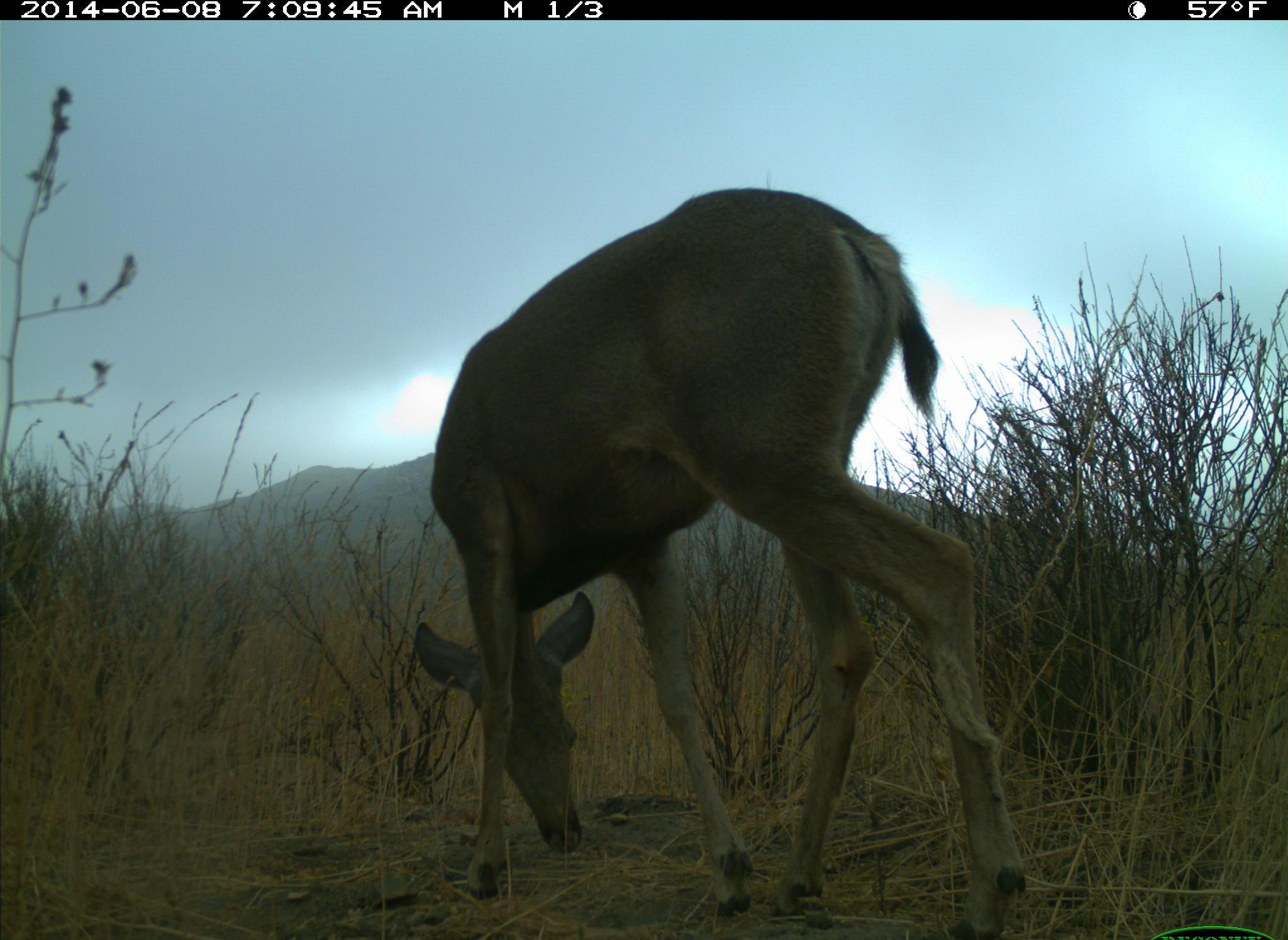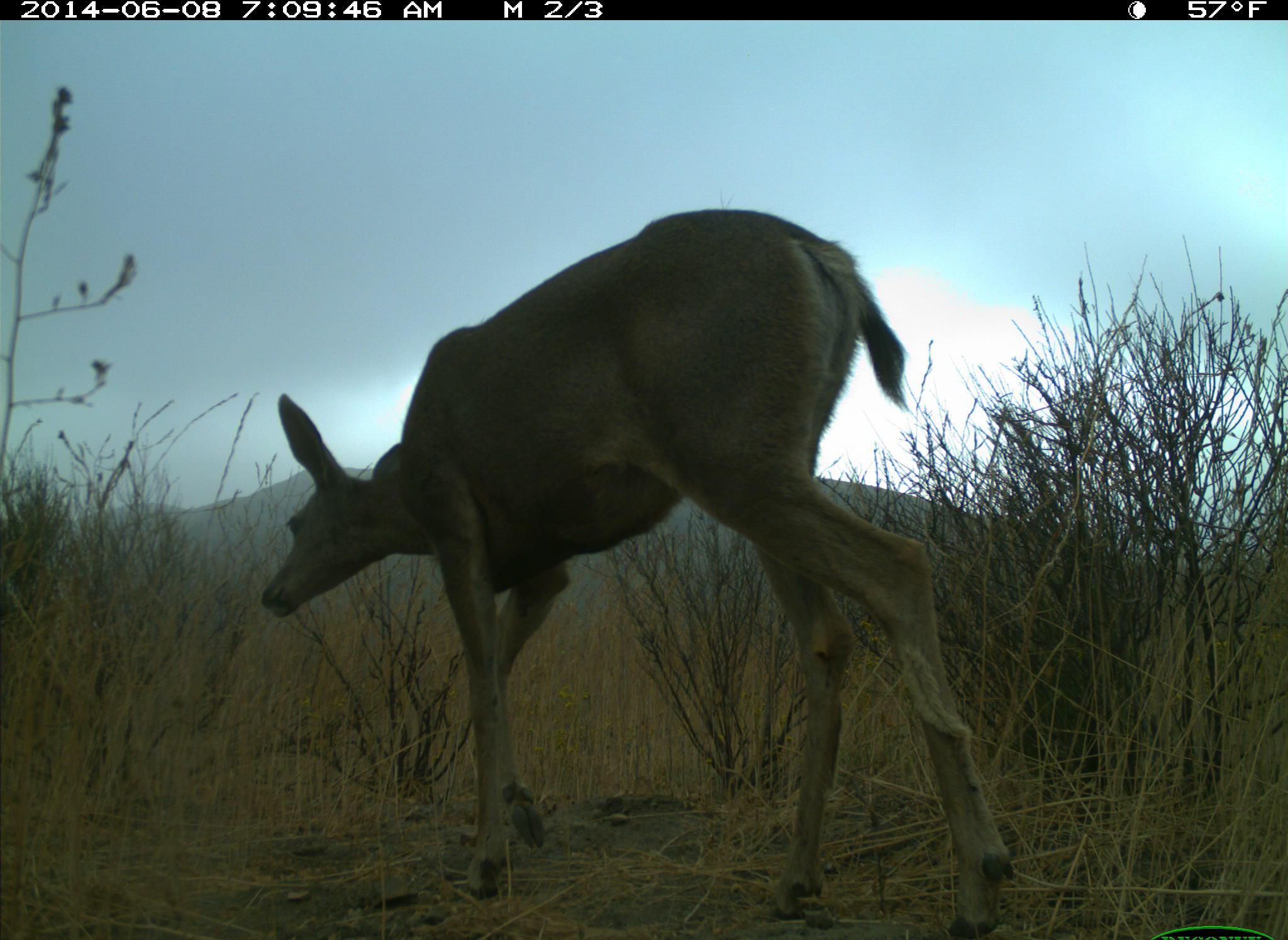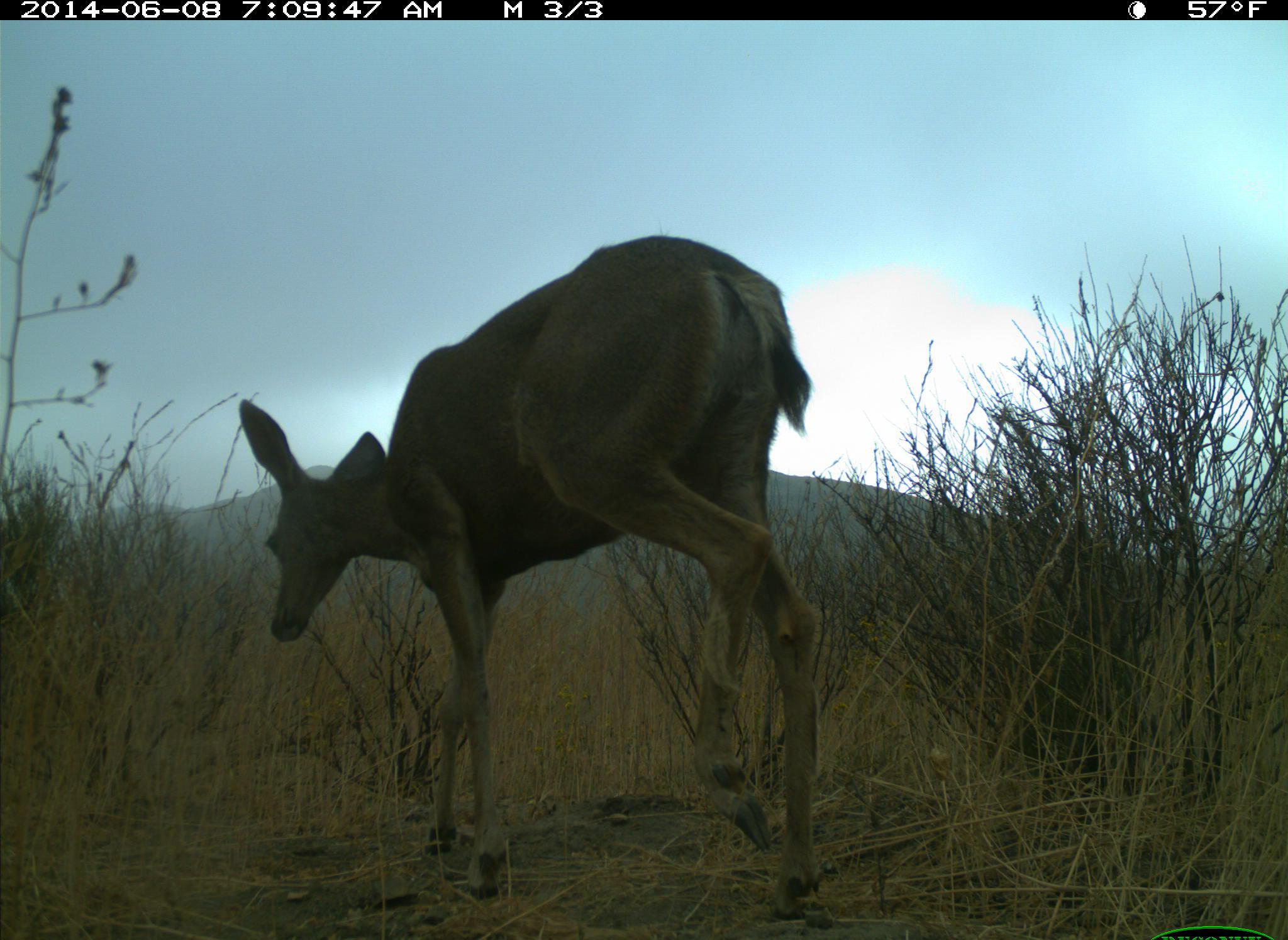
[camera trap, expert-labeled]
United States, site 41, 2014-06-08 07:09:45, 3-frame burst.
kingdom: Animalia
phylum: Chordata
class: Mammalia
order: Artiodactyla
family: Cervidae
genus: Odocoileus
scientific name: Odocoileus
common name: deer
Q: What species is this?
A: Deer (Odocoileus).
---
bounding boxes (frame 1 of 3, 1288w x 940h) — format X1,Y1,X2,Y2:
deer: 411,189,1030,938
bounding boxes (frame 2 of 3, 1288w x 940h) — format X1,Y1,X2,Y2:
deer: 259,208,1019,938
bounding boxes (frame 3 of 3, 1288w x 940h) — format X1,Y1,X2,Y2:
deer: 238,235,827,927